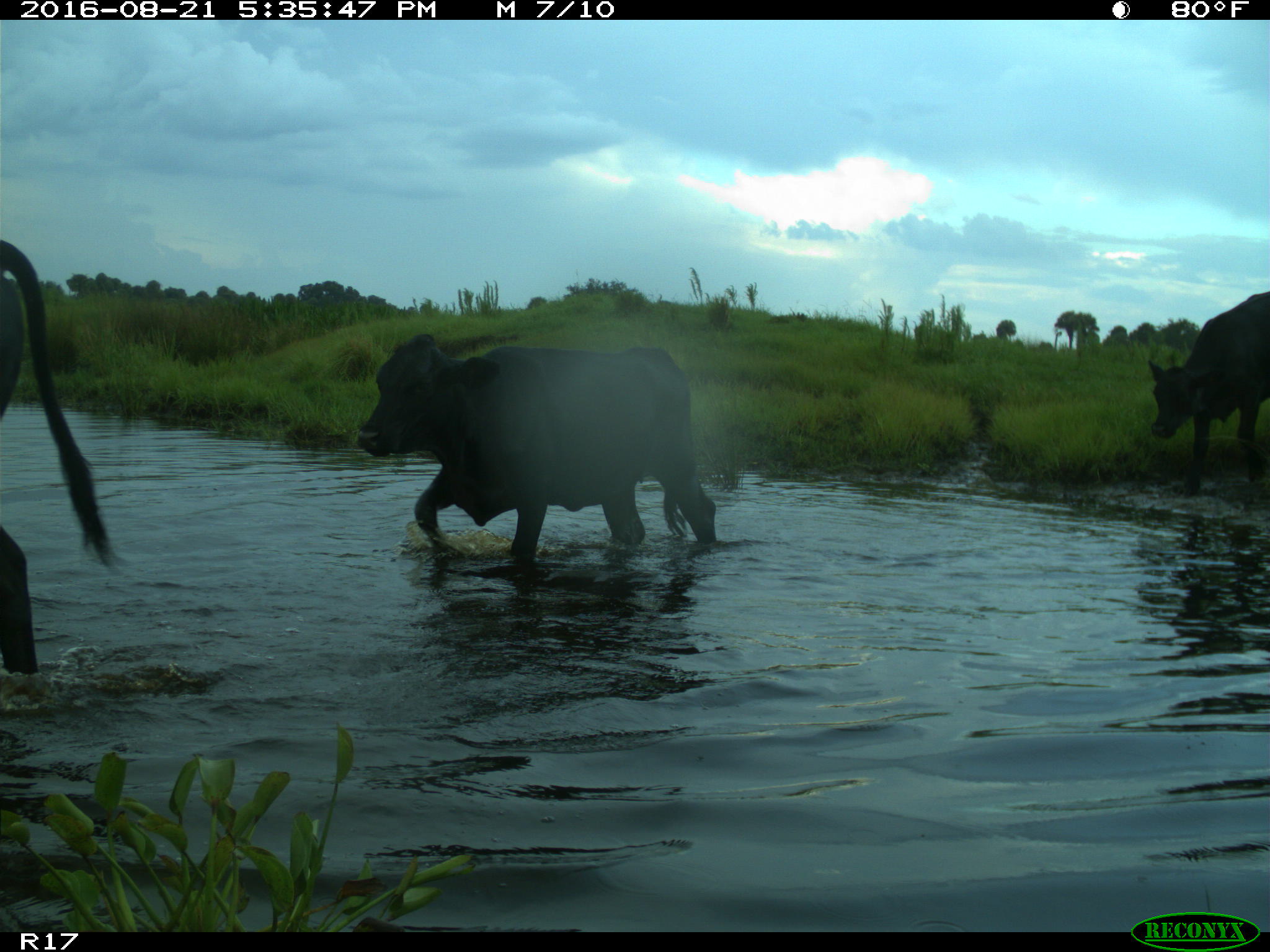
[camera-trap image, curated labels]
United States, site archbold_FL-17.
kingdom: Animalia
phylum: Chordata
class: Mammalia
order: Artiodactyla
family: Bovidae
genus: Bos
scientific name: Bos taurus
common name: domestic cow